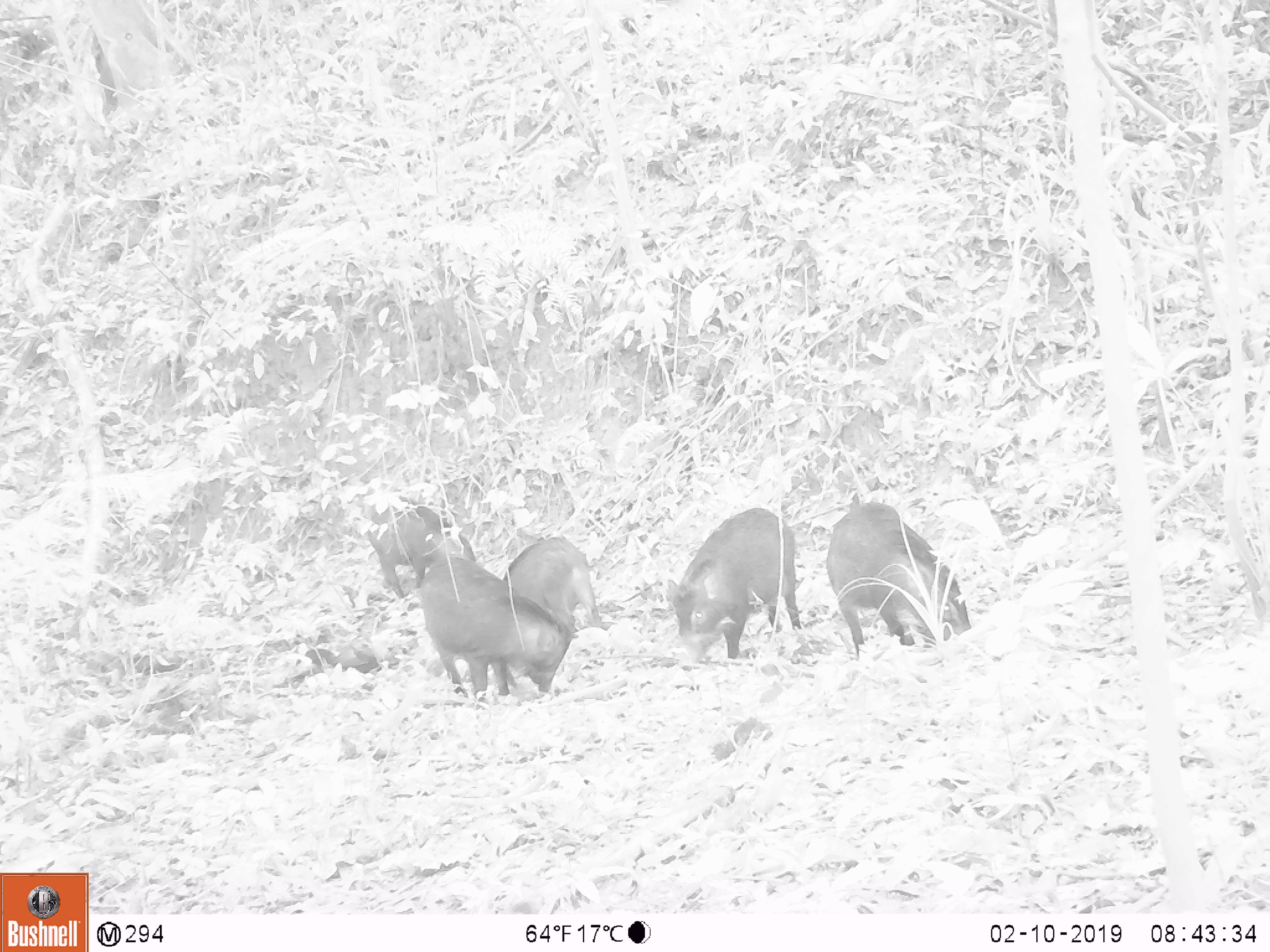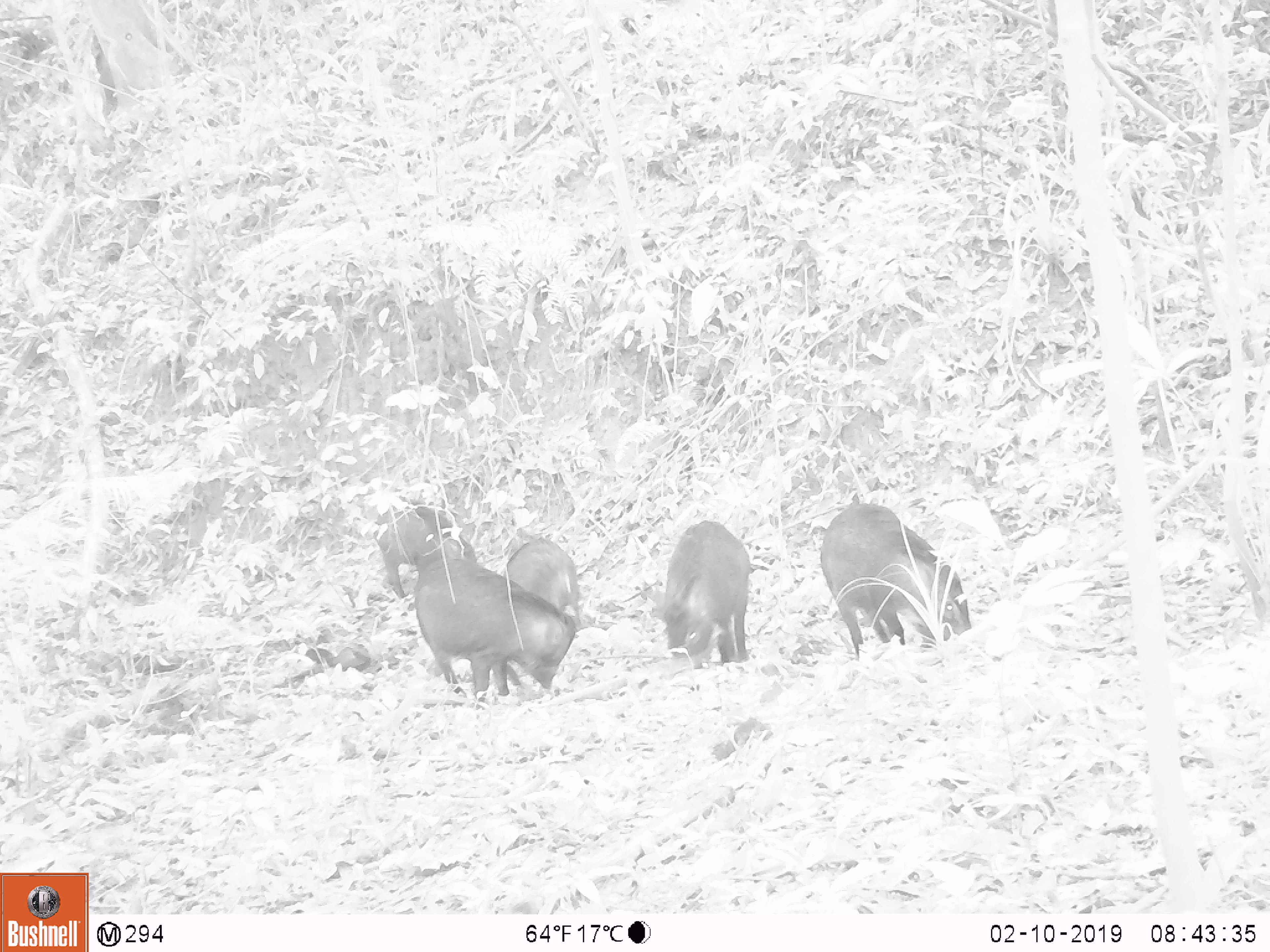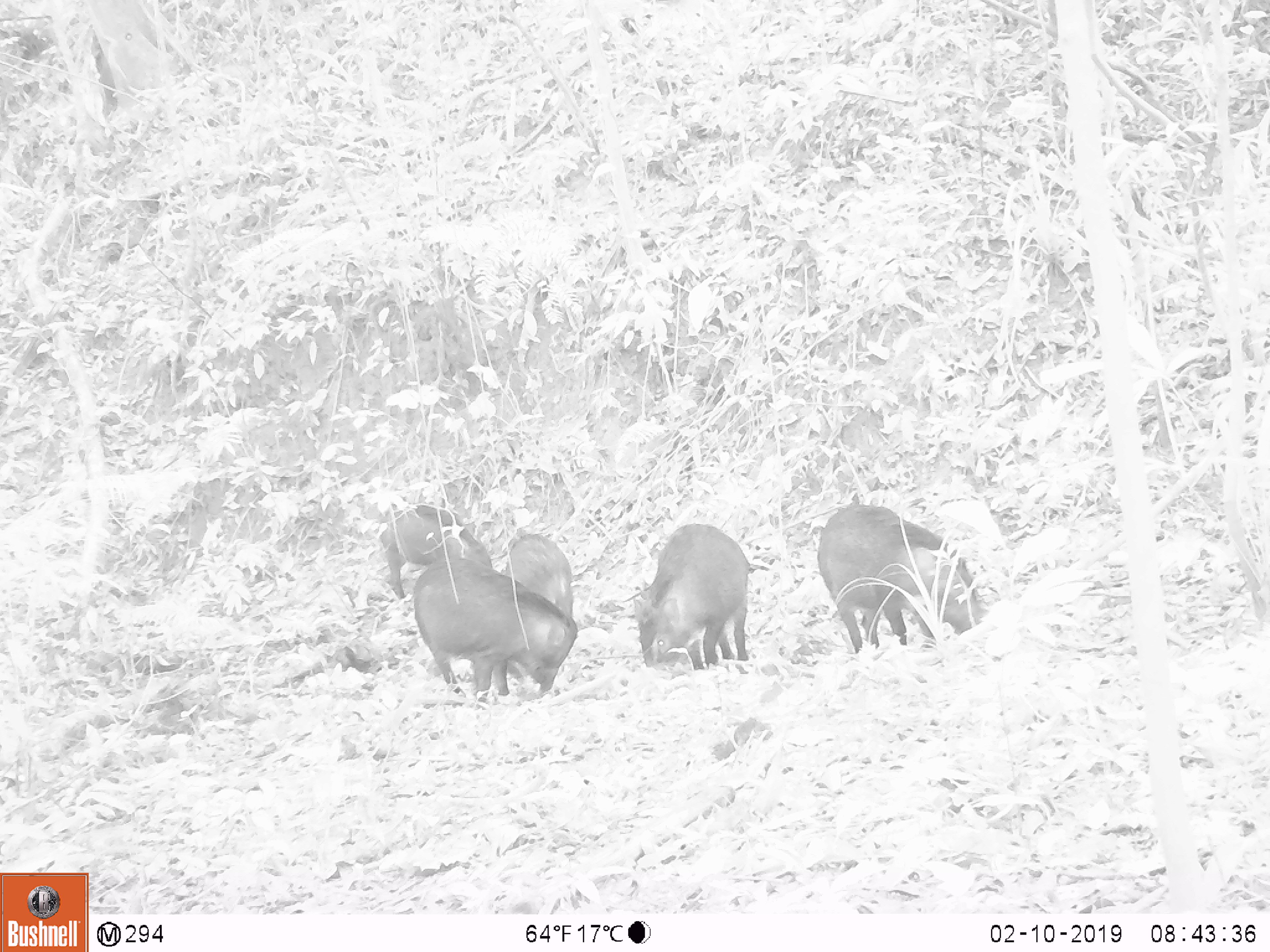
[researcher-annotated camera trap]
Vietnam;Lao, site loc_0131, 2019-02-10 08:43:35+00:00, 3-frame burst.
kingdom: Animalia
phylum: Chordata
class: Mammalia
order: Artiodactyla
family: Suidae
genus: Sus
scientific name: Sus scrofa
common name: eurasian wild pig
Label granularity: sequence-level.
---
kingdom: Animalia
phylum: Chordata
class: Aves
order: Galliformes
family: Phasianidae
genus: Gallus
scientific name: Gallus gallus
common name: red junglefowl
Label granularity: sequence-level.